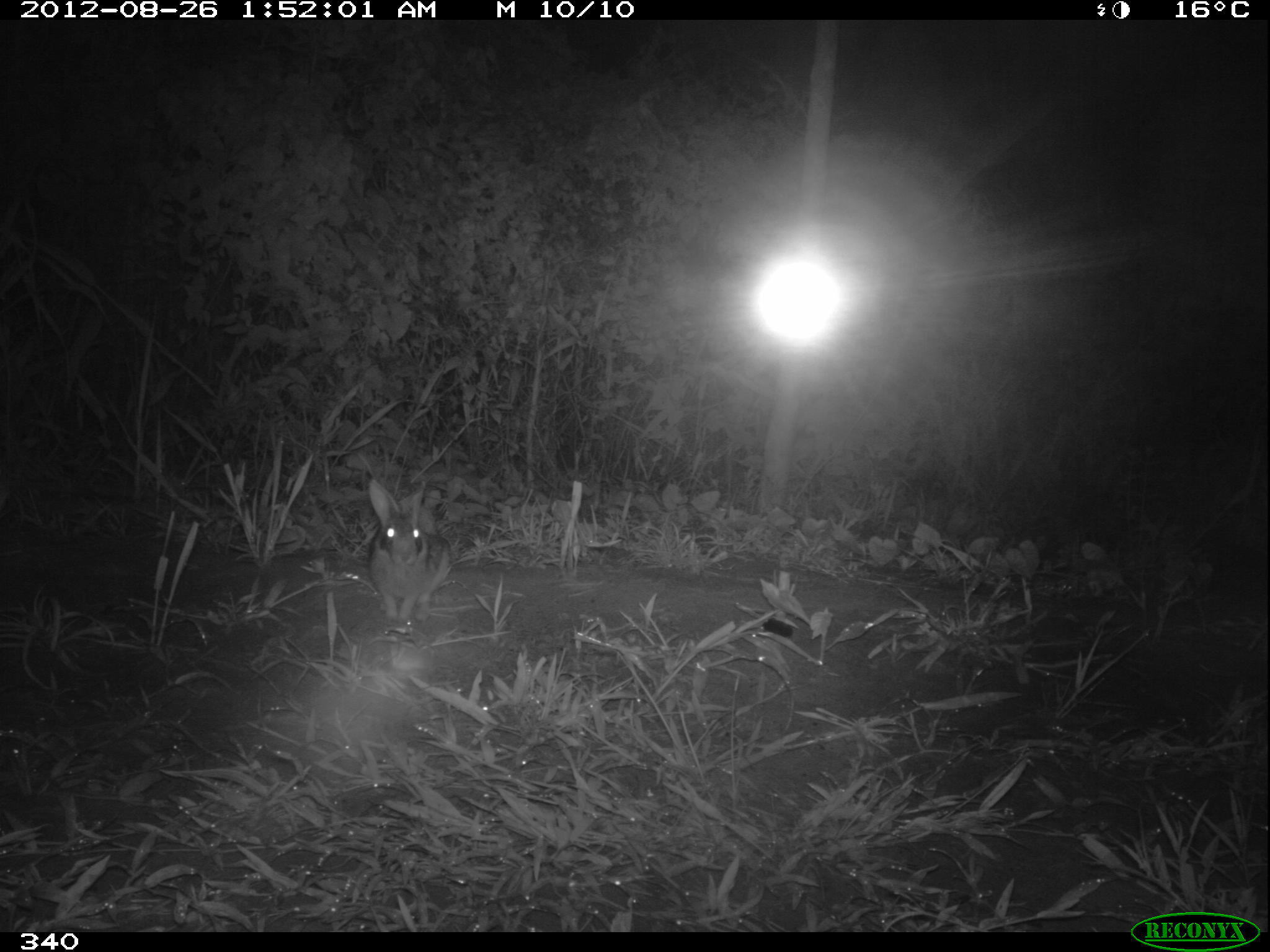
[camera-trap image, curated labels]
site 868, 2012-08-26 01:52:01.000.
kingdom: Animalia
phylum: Chordata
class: Mammalia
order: Lagomorpha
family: Leporidae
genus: Sylvilagus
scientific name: Sylvilagus brasiliensis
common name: tapeti